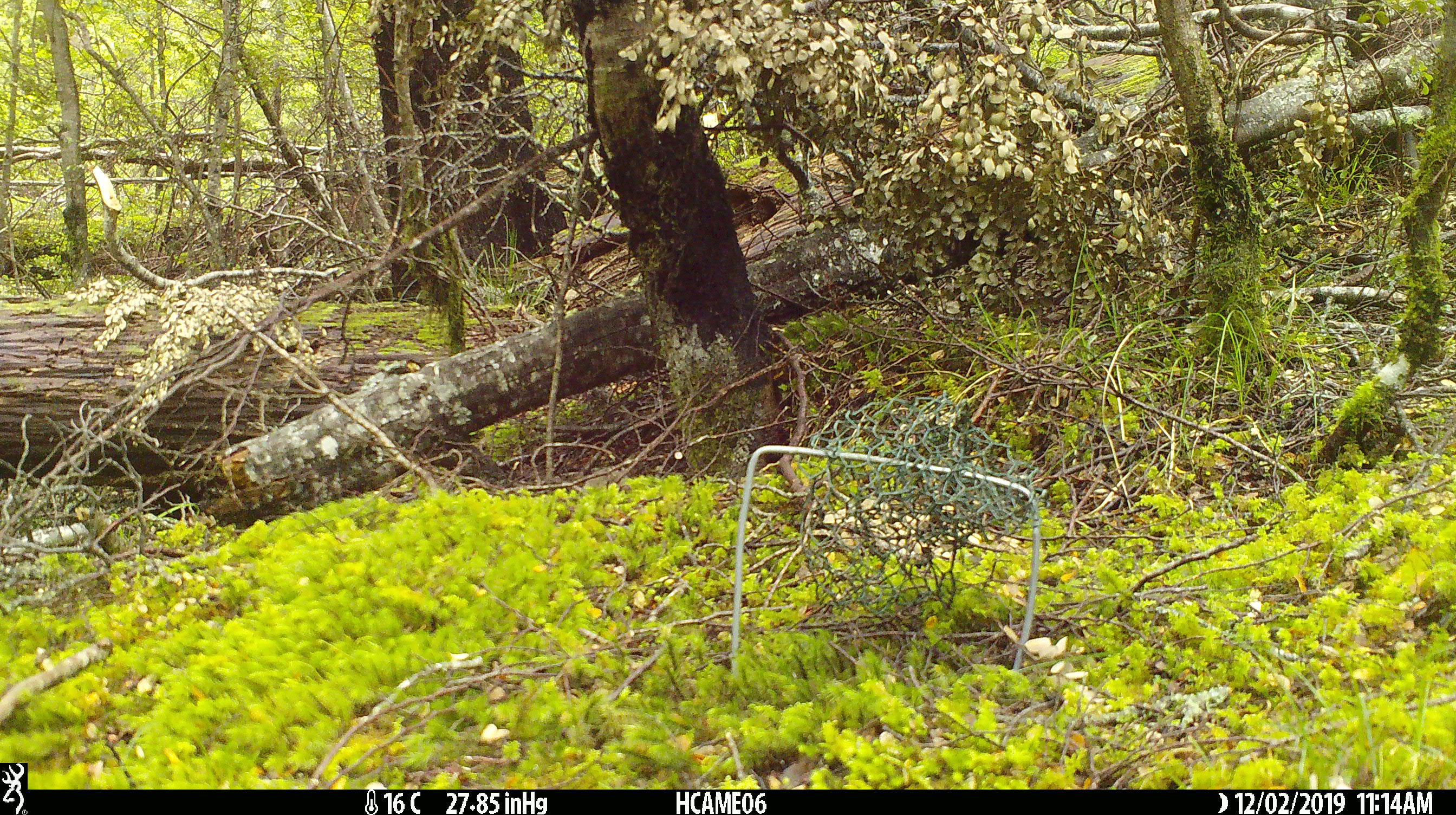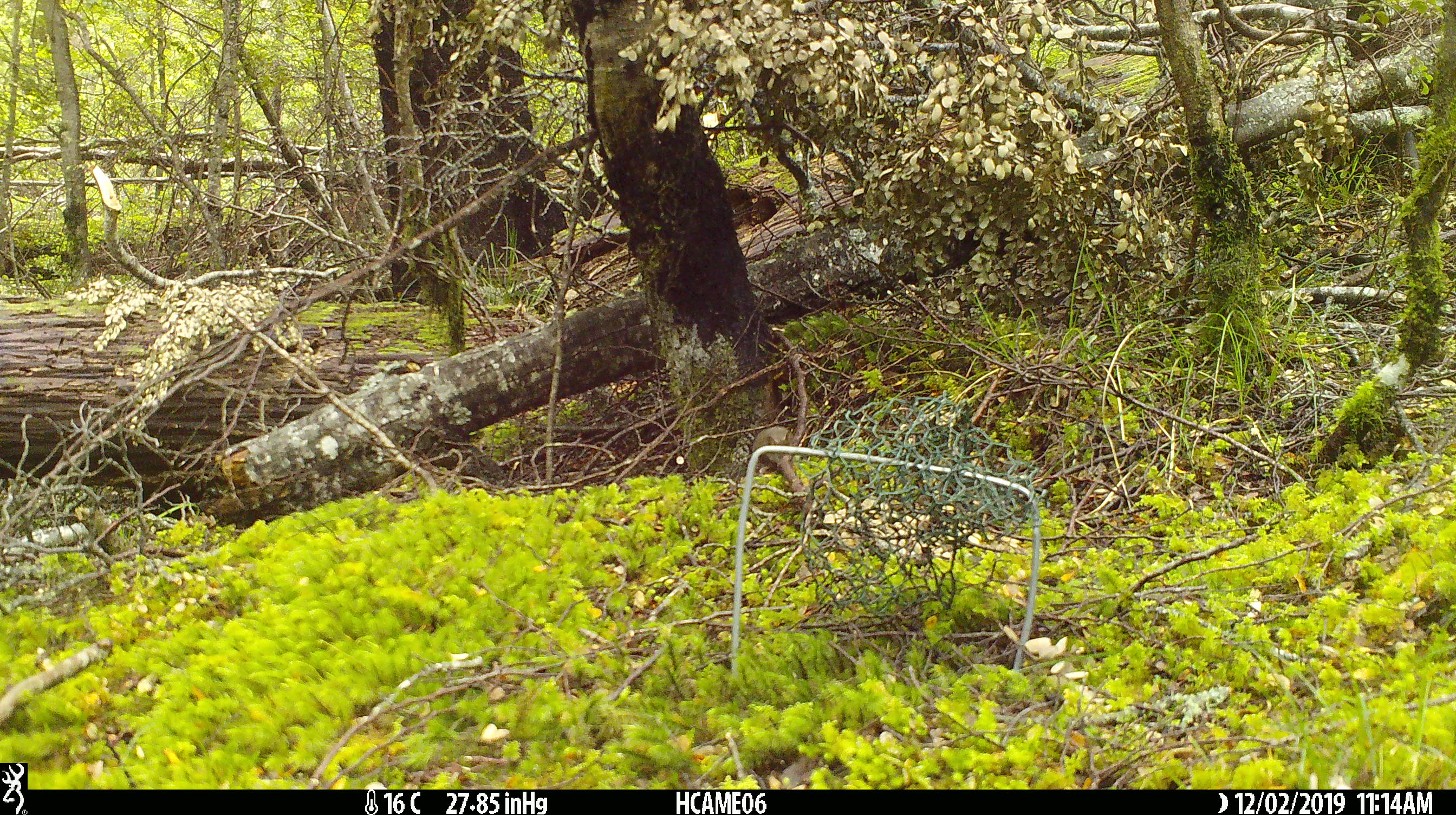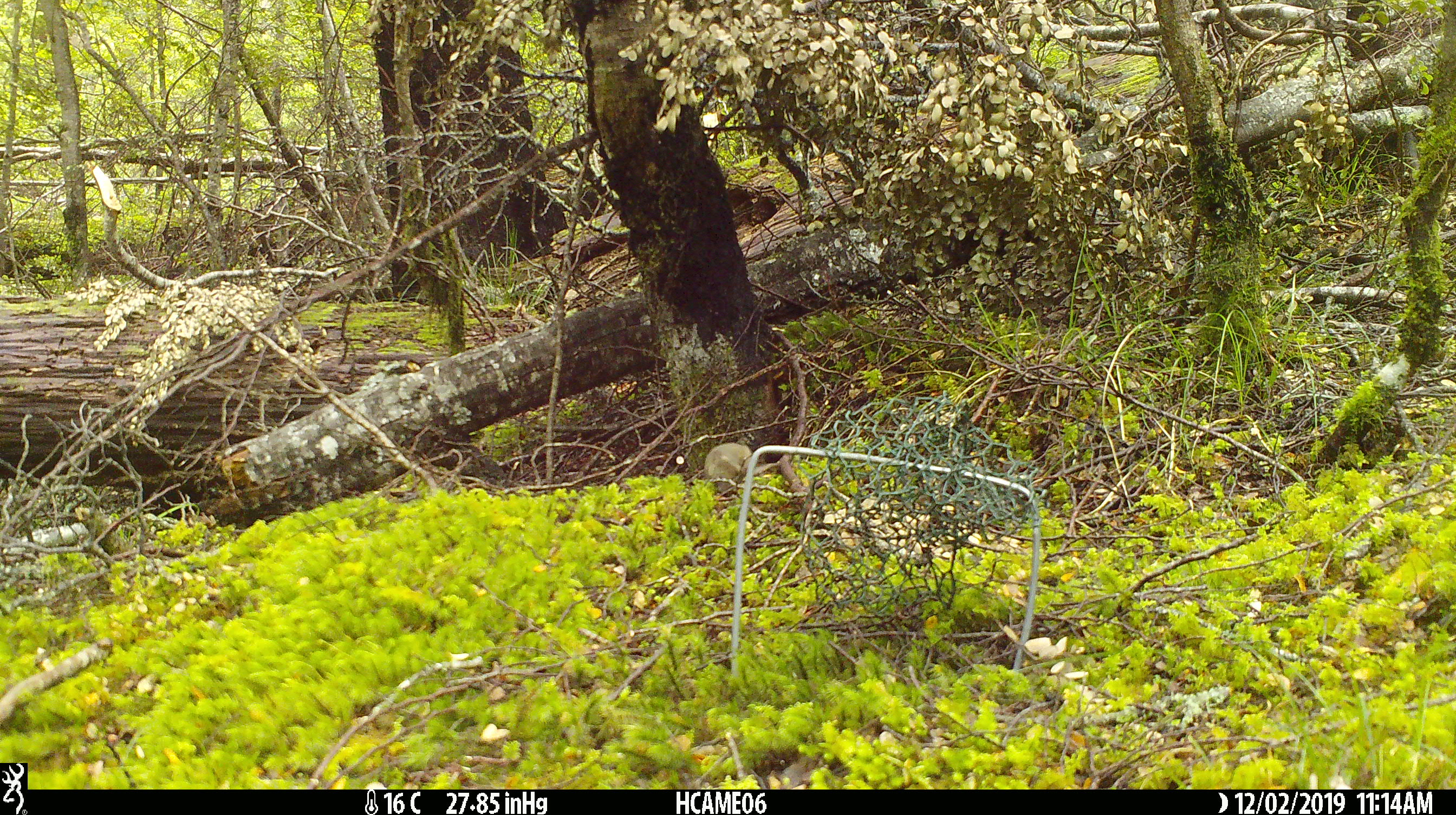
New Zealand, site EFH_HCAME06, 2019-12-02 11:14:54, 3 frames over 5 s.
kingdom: Animalia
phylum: Chordata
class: Mammalia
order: Rodentia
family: Muridae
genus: Mus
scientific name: Mus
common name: mouse